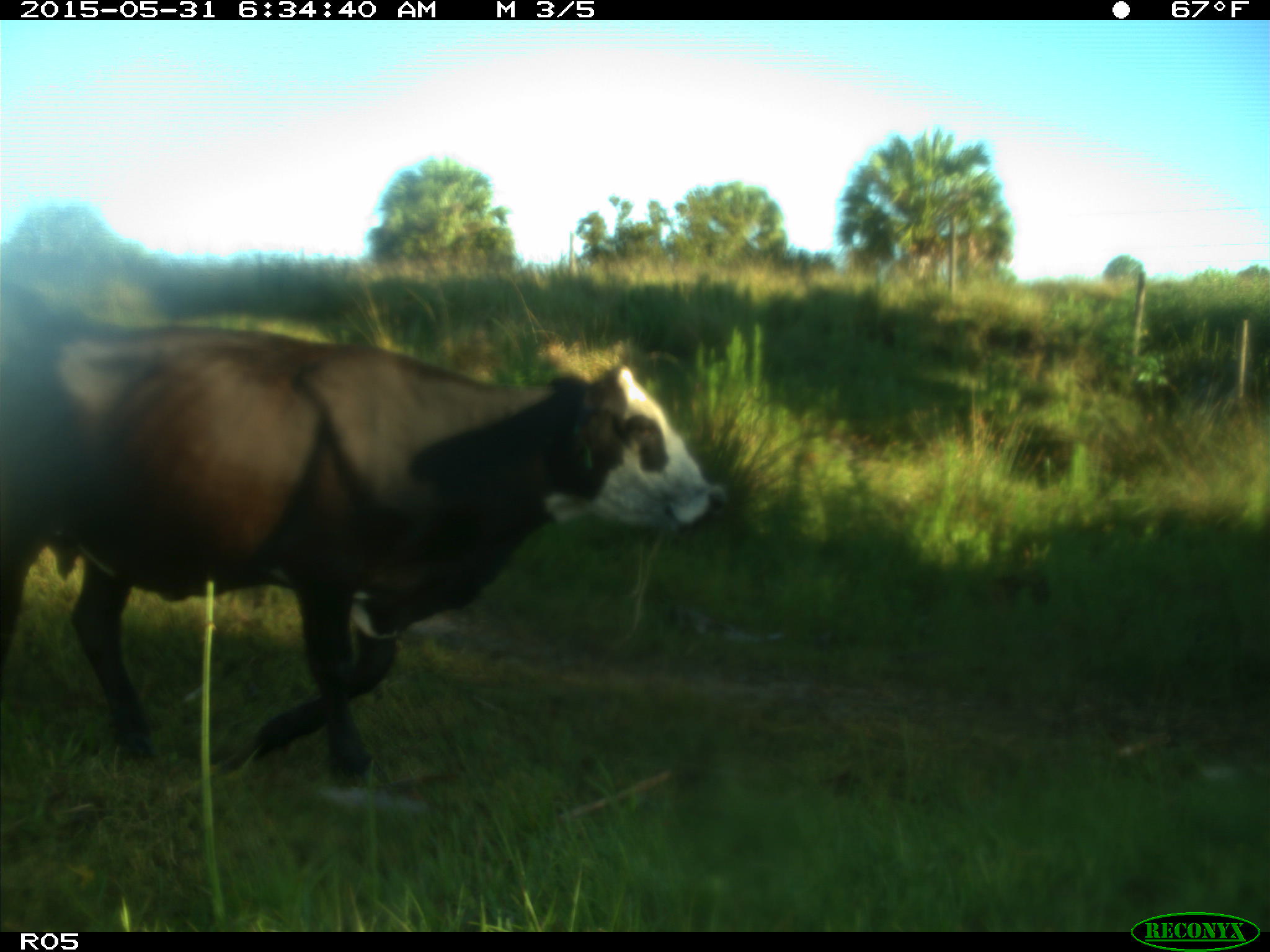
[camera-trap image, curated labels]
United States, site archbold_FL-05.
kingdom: Animalia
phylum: Chordata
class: Mammalia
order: Artiodactyla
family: Bovidae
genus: Bos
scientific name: Bos taurus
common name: domestic cow